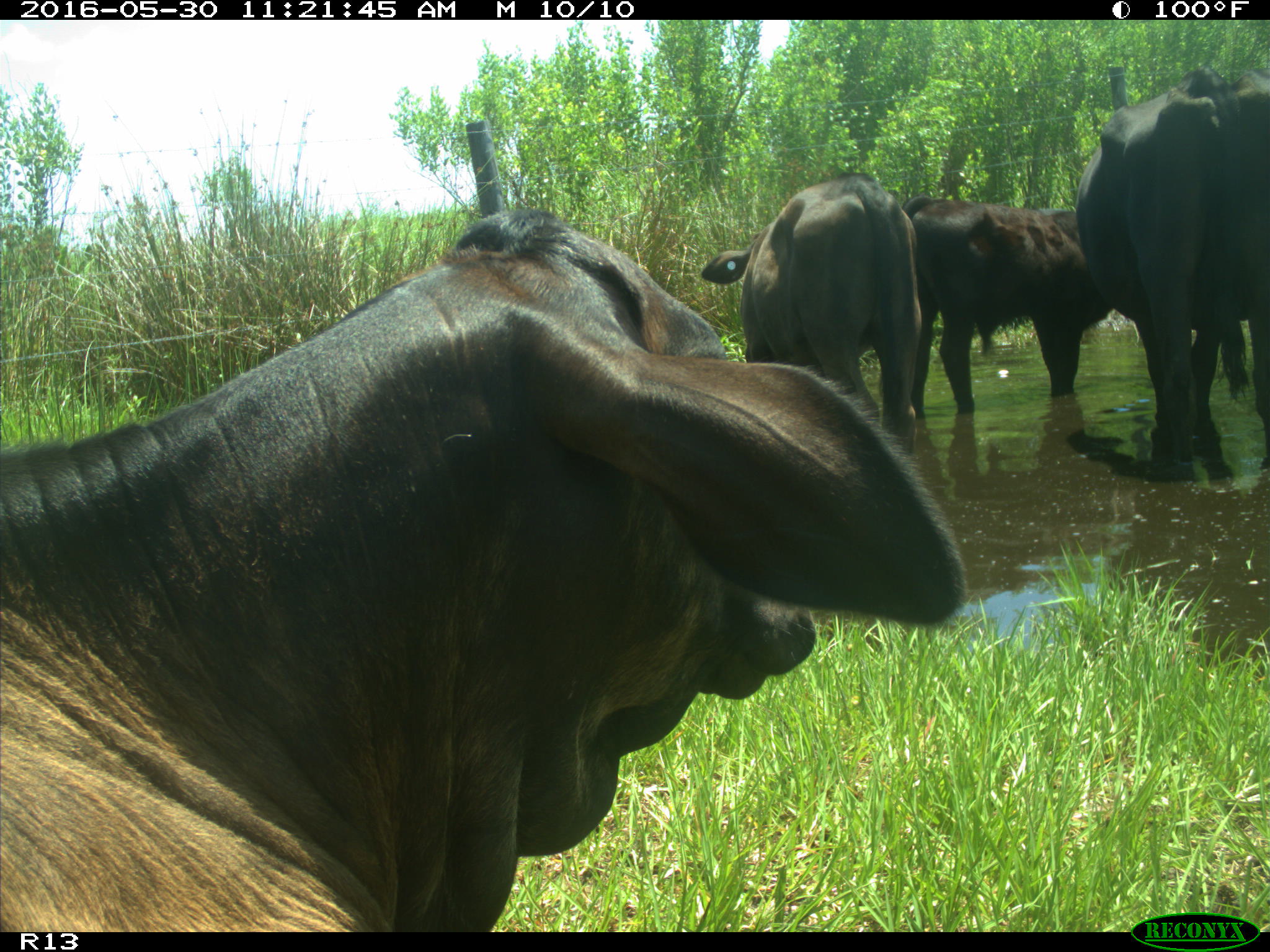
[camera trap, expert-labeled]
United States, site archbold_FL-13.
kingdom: Animalia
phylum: Chordata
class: Mammalia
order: Artiodactyla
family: Bovidae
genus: Bos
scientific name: Bos taurus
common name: domestic cow